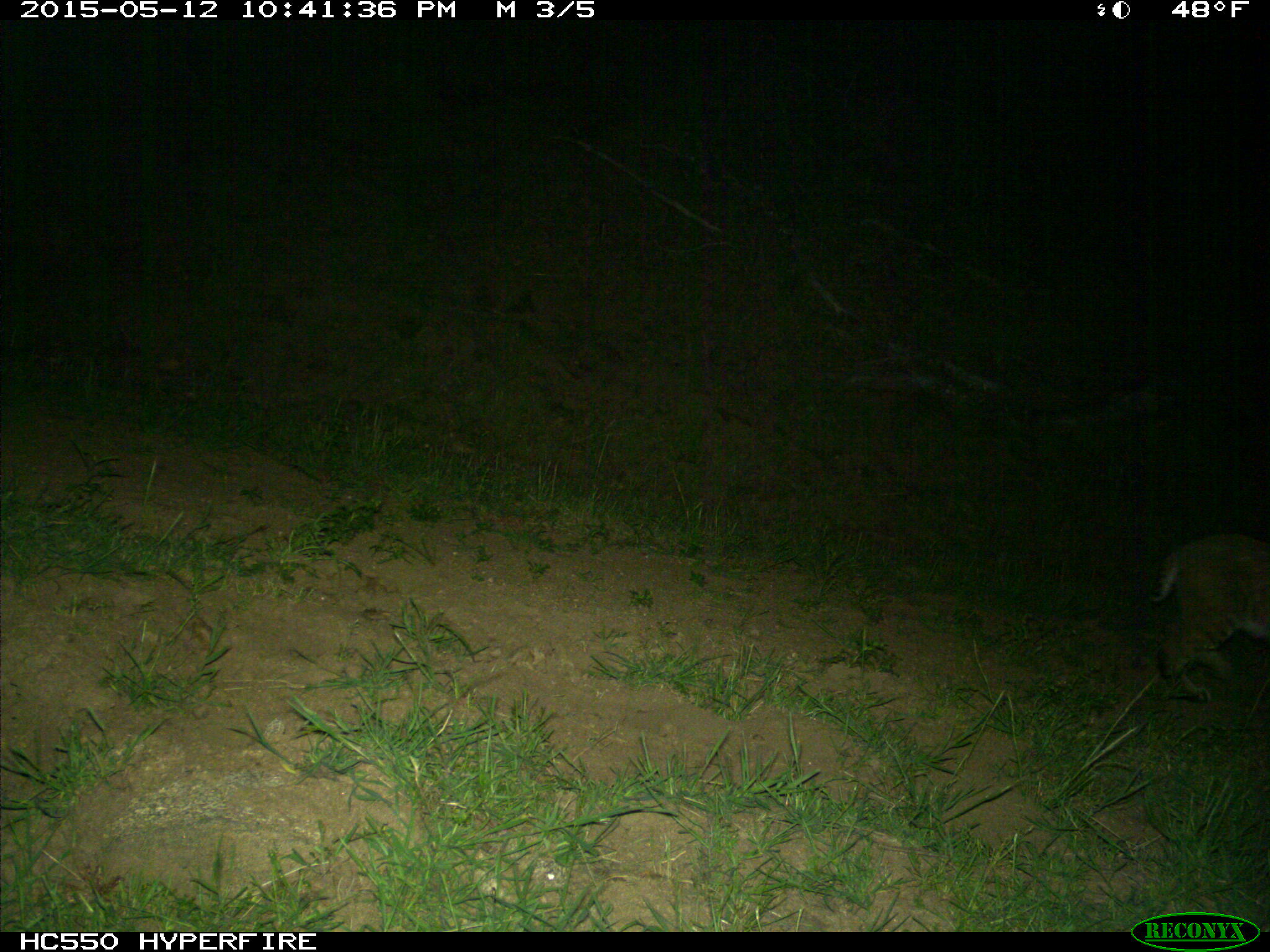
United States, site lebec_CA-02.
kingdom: Animalia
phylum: Chordata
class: Mammalia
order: Carnivora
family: Felidae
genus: Lynx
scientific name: Lynx rufus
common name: bobcat